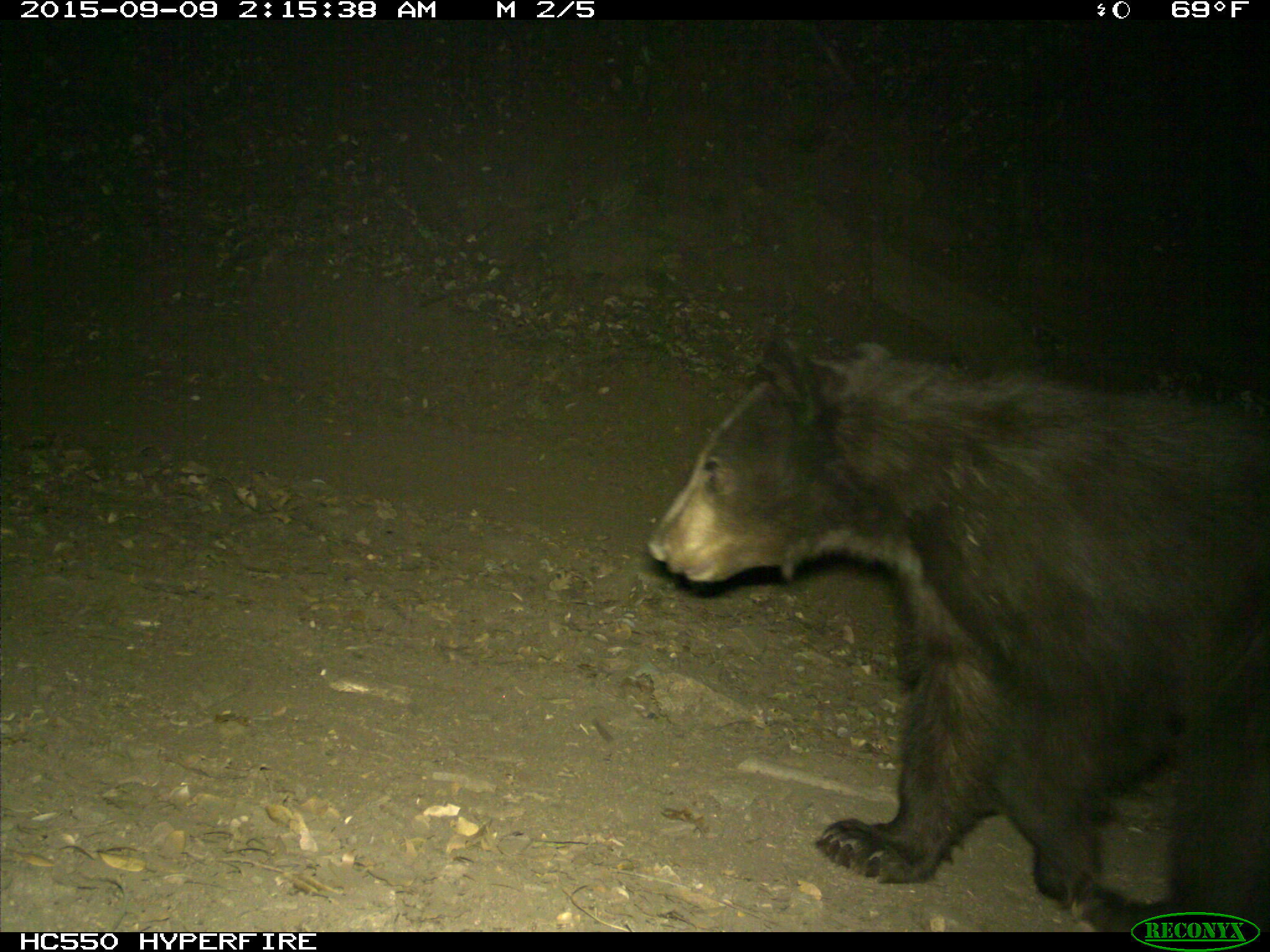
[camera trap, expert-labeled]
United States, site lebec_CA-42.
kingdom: Animalia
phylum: Chordata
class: Mammalia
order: Carnivora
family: Ursidae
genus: Ursus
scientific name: Ursus americanus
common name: american black bear